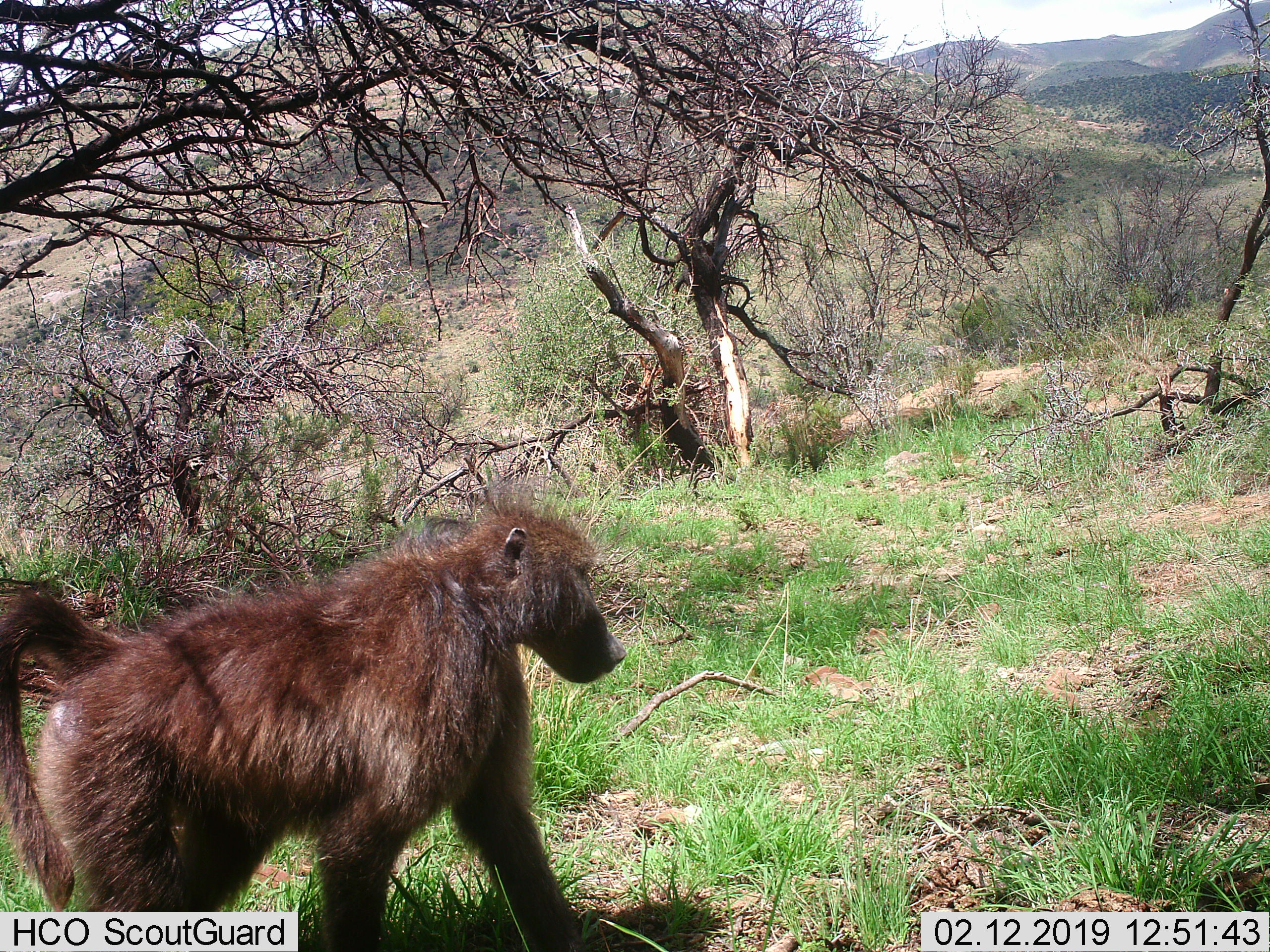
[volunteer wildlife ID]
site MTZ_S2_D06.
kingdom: Animalia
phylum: Chordata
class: Mammalia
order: Primates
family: Cercopithecidae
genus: Papio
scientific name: Papio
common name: baboon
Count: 1.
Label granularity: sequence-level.